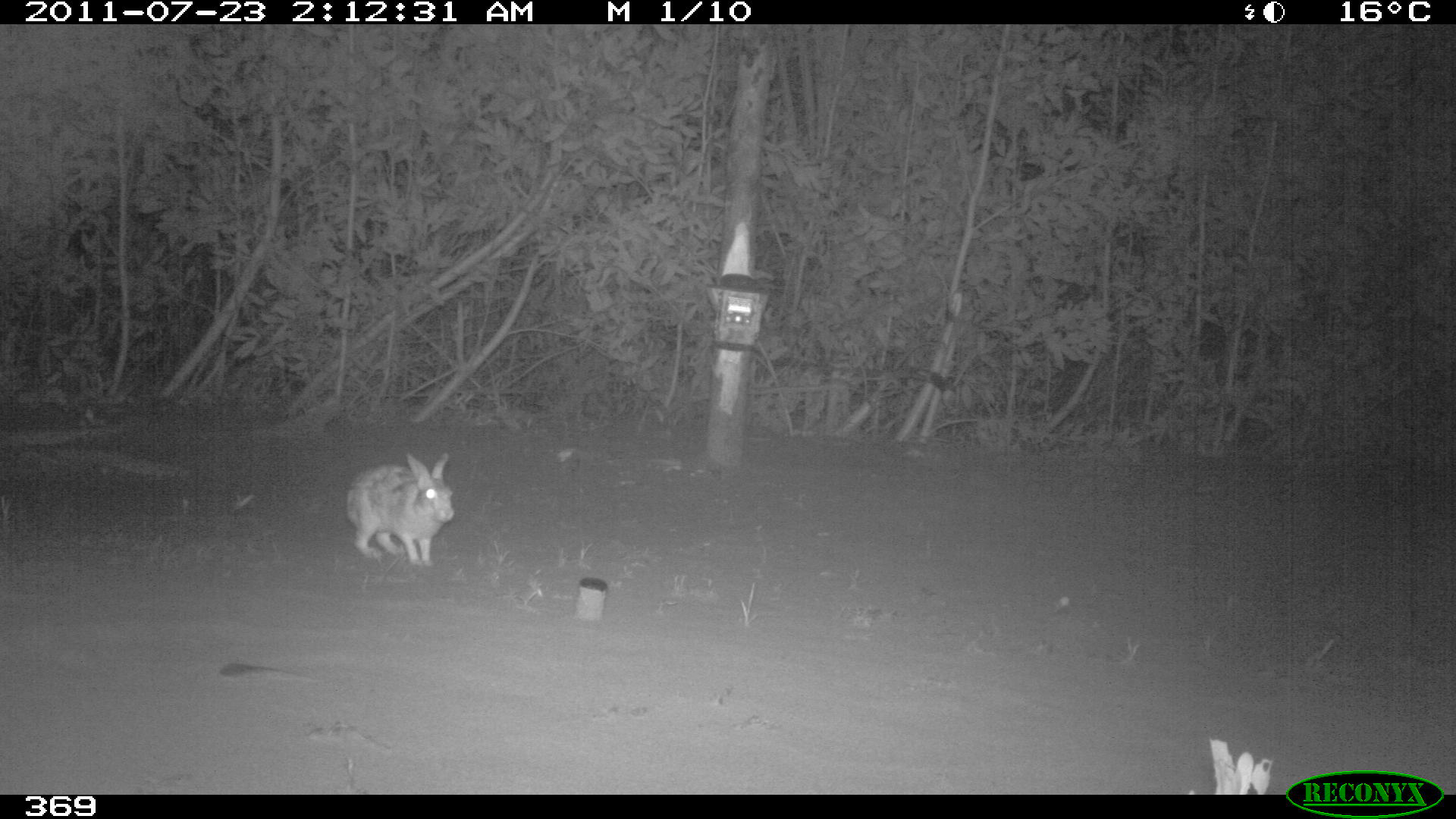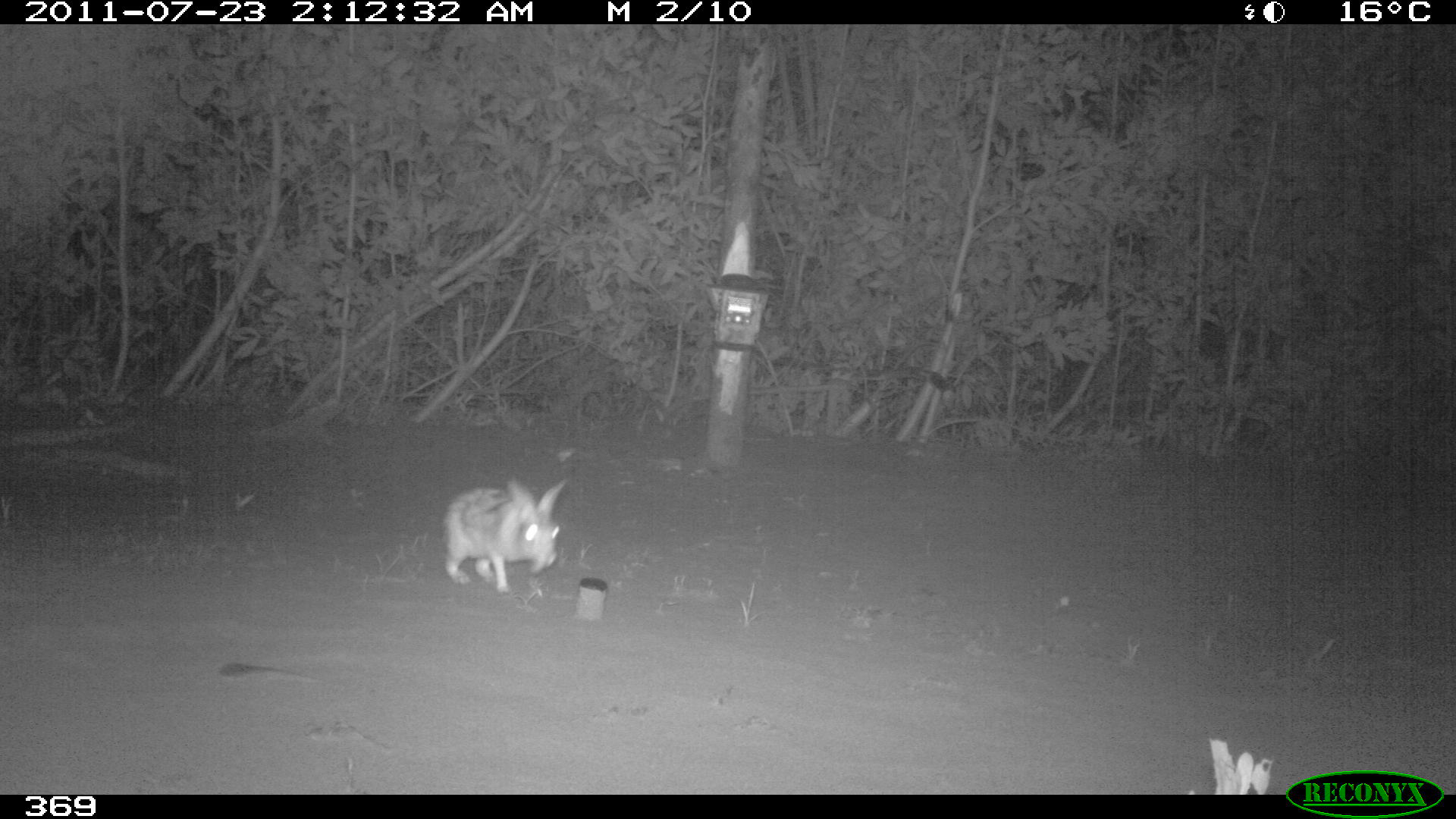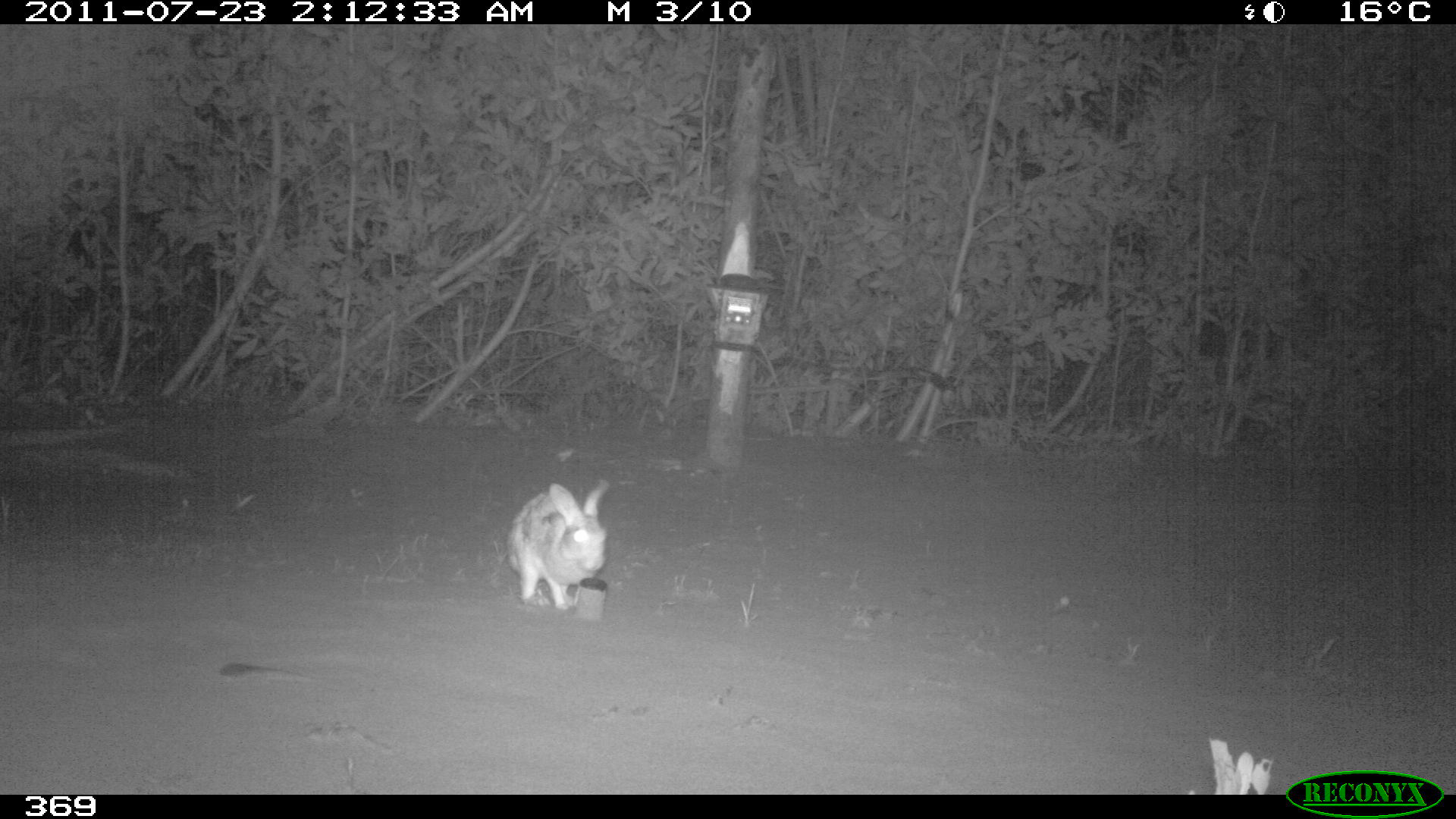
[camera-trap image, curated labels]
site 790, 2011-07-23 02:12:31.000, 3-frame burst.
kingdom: Animalia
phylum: Chordata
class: Mammalia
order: Lagomorpha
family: Leporidae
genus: Sylvilagus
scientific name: Sylvilagus brasiliensis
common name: tapeti